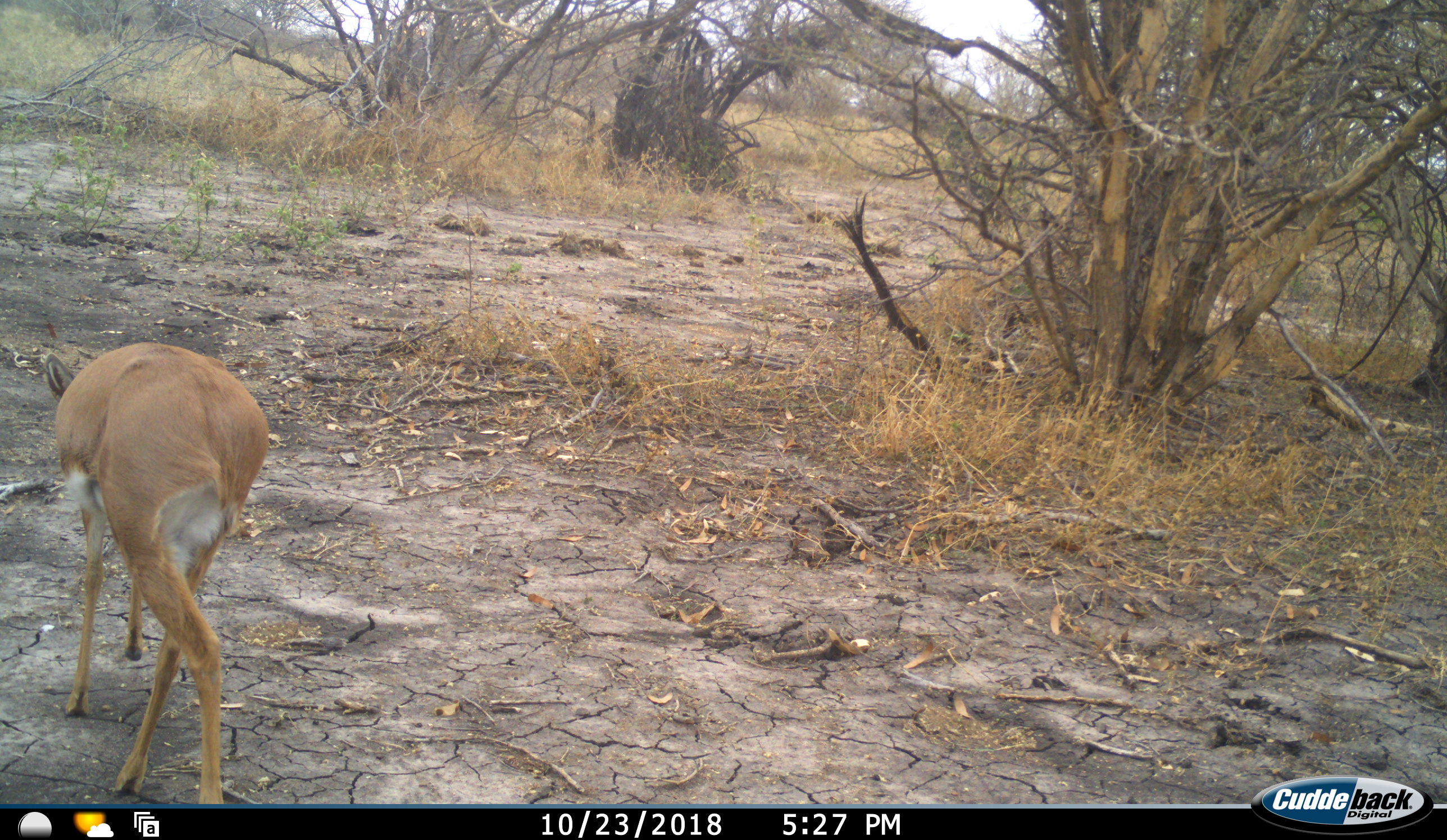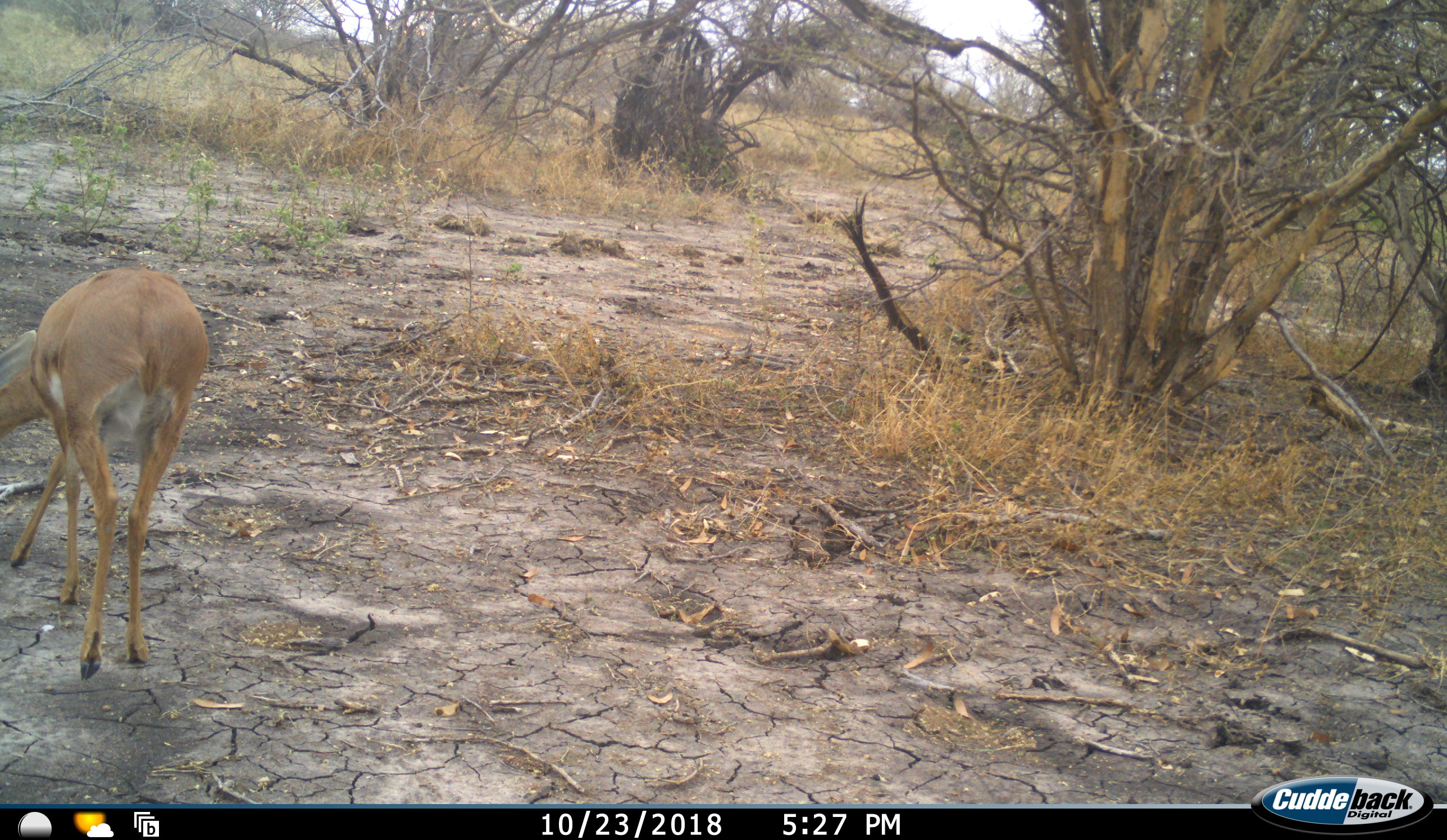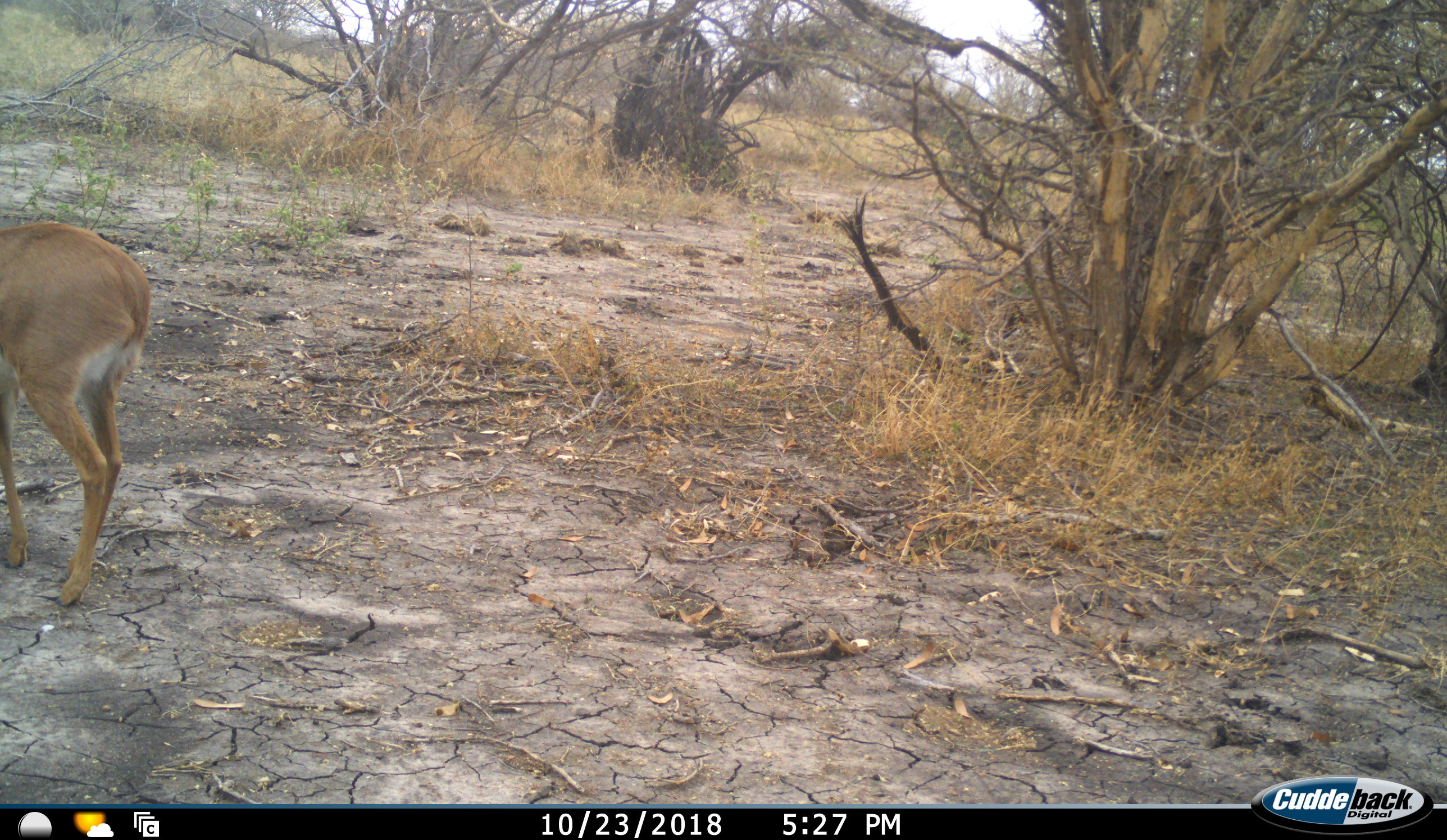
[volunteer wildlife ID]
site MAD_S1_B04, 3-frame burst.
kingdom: Animalia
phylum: Chordata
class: Mammalia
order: Artiodactyla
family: Bovidae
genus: Redunca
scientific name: Redunca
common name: reedbuck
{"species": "reedbuck (Redunca)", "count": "1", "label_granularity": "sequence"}